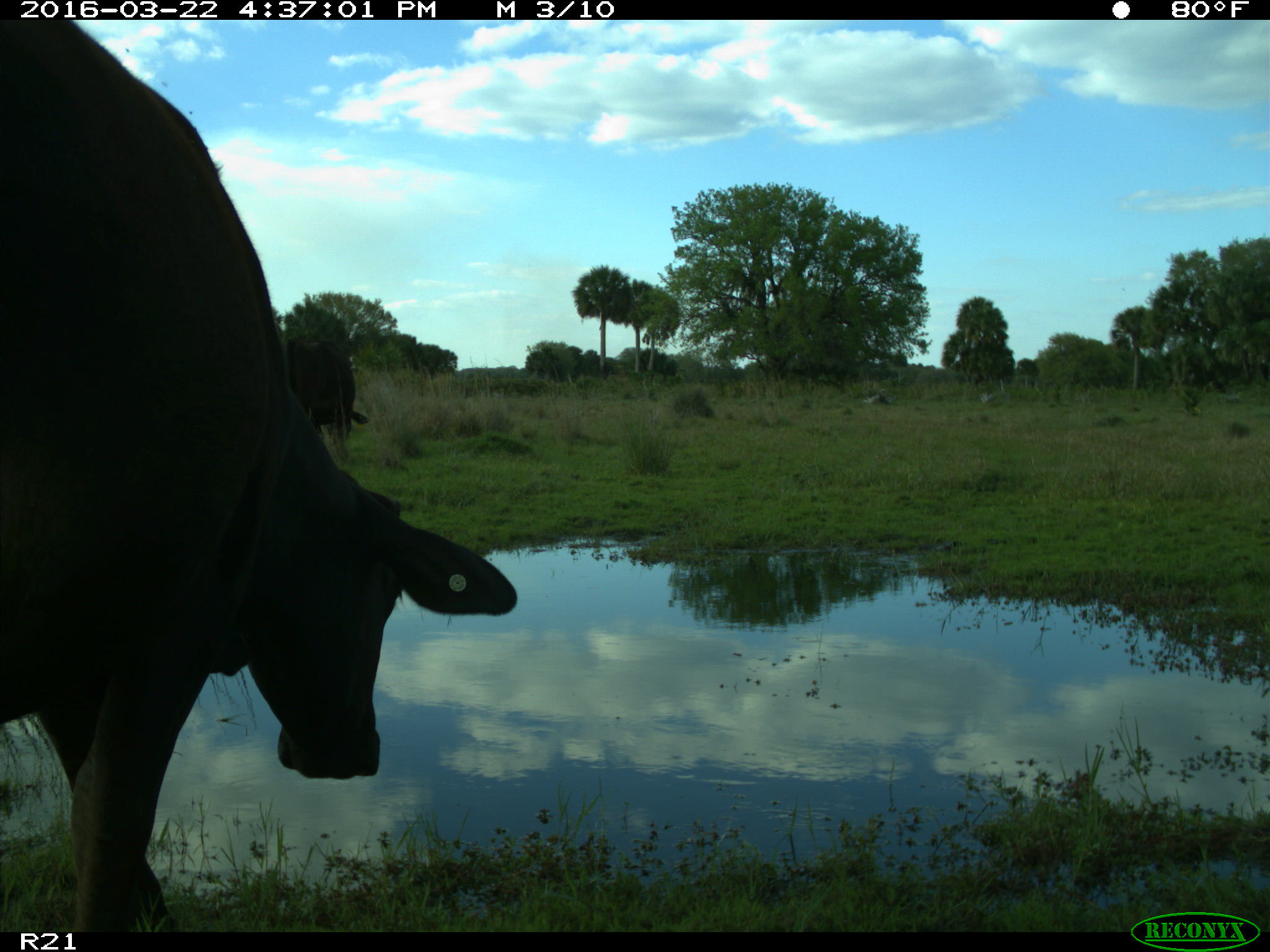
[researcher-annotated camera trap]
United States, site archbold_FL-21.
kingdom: Animalia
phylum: Chordata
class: Mammalia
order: Artiodactyla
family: Bovidae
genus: Bos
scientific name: Bos taurus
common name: domestic cow